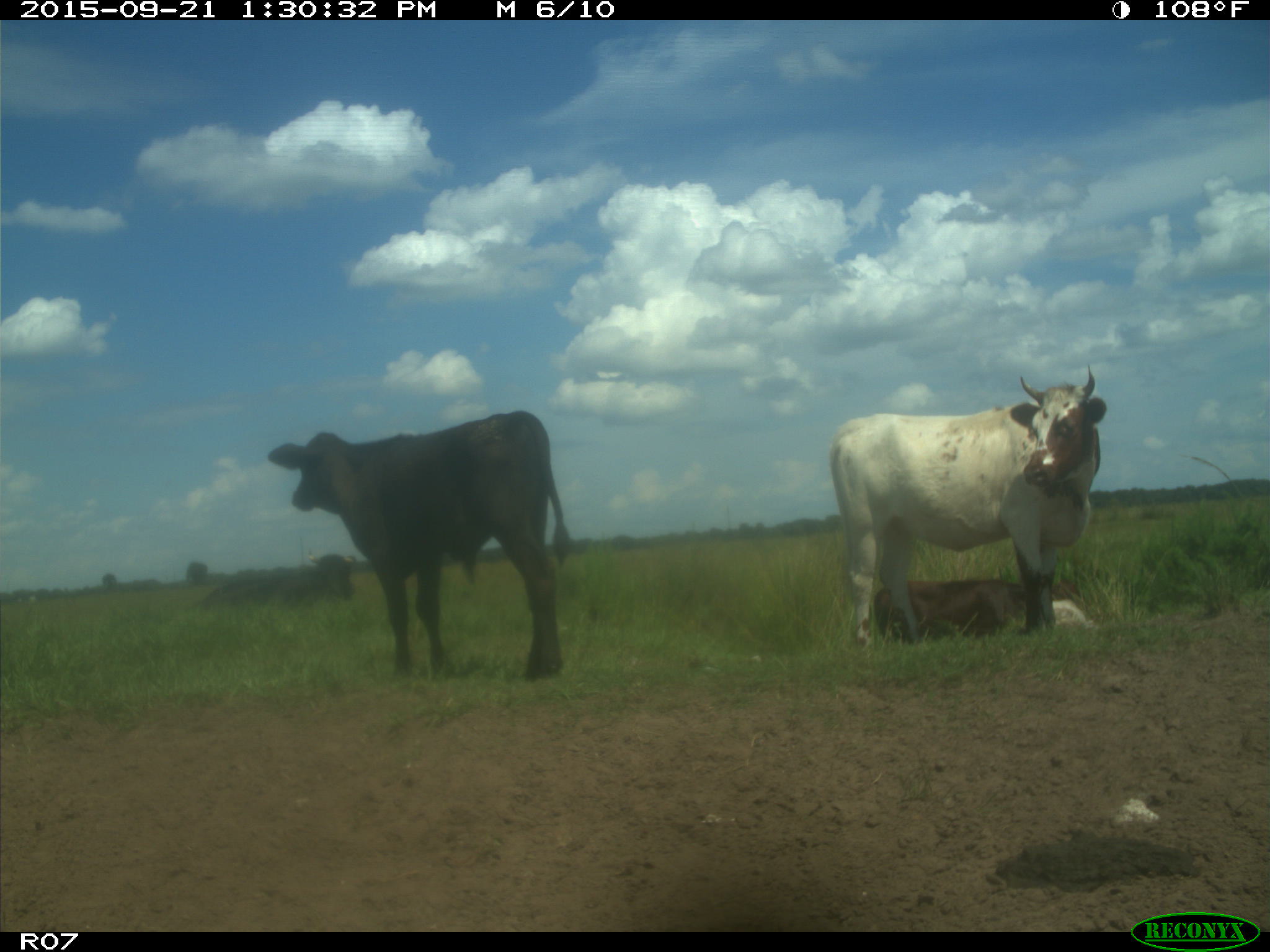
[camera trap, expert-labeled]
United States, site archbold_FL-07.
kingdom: Animalia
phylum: Chordata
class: Mammalia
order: Artiodactyla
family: Bovidae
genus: Bos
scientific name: Bos taurus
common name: domestic cow